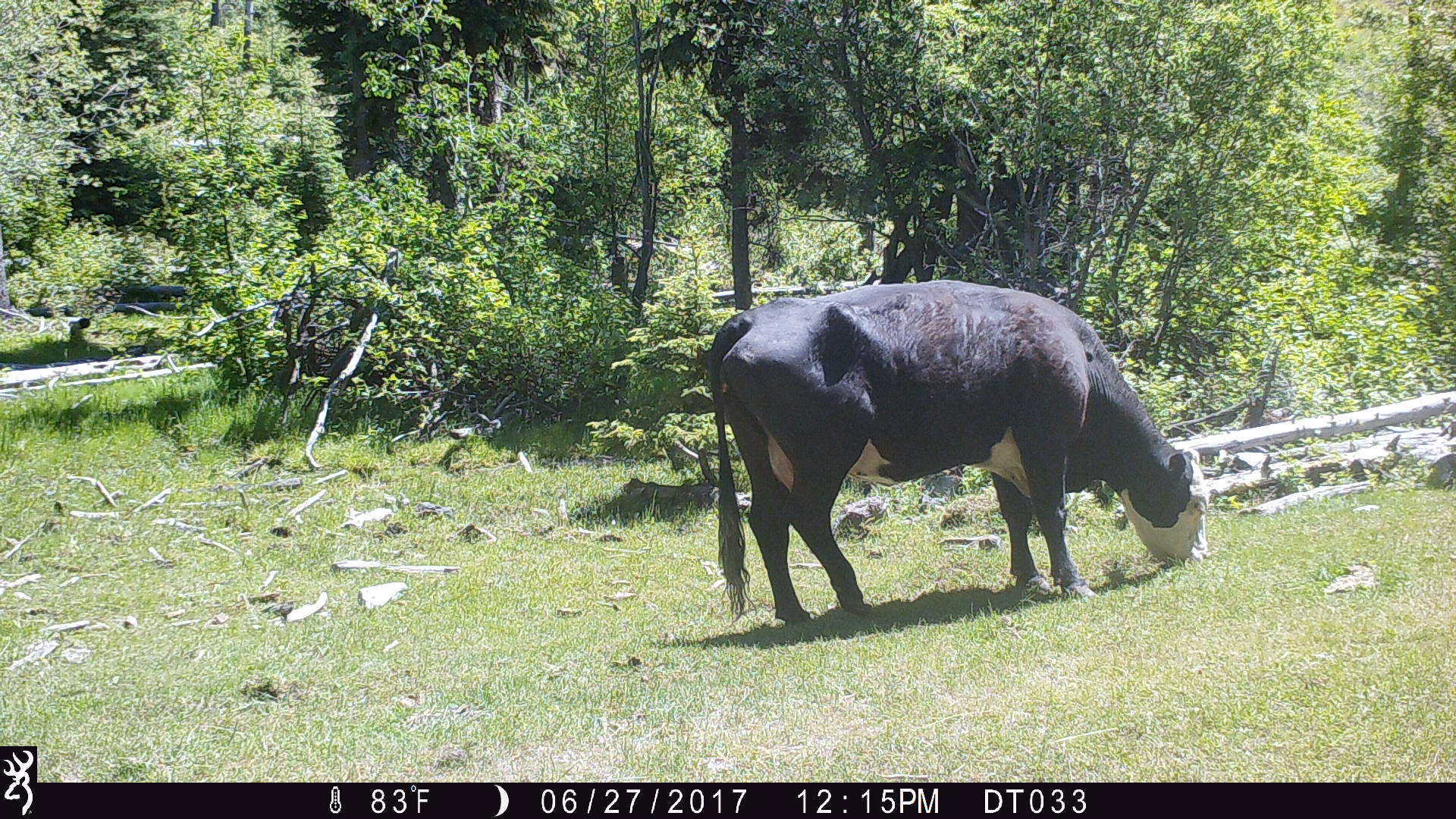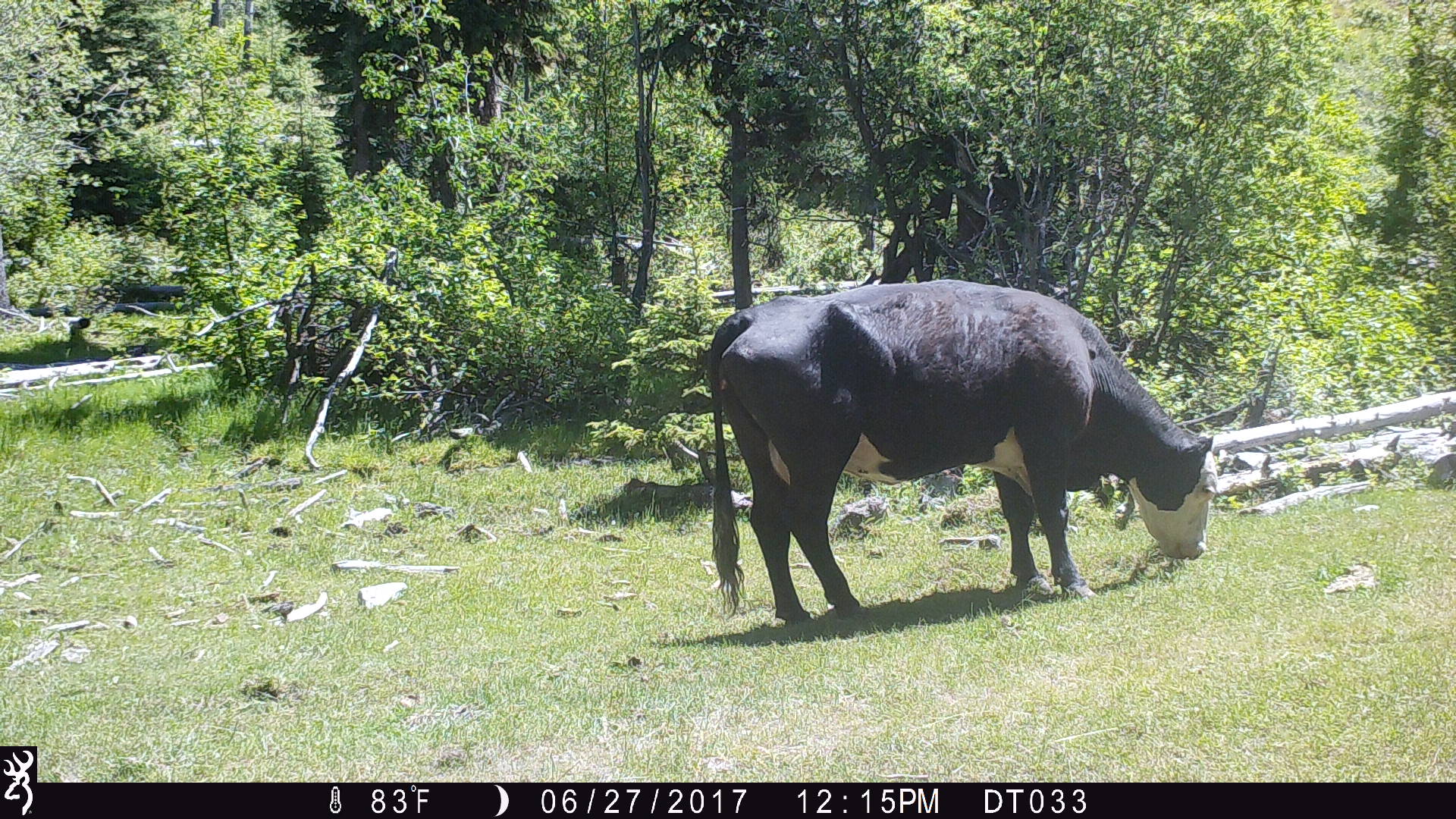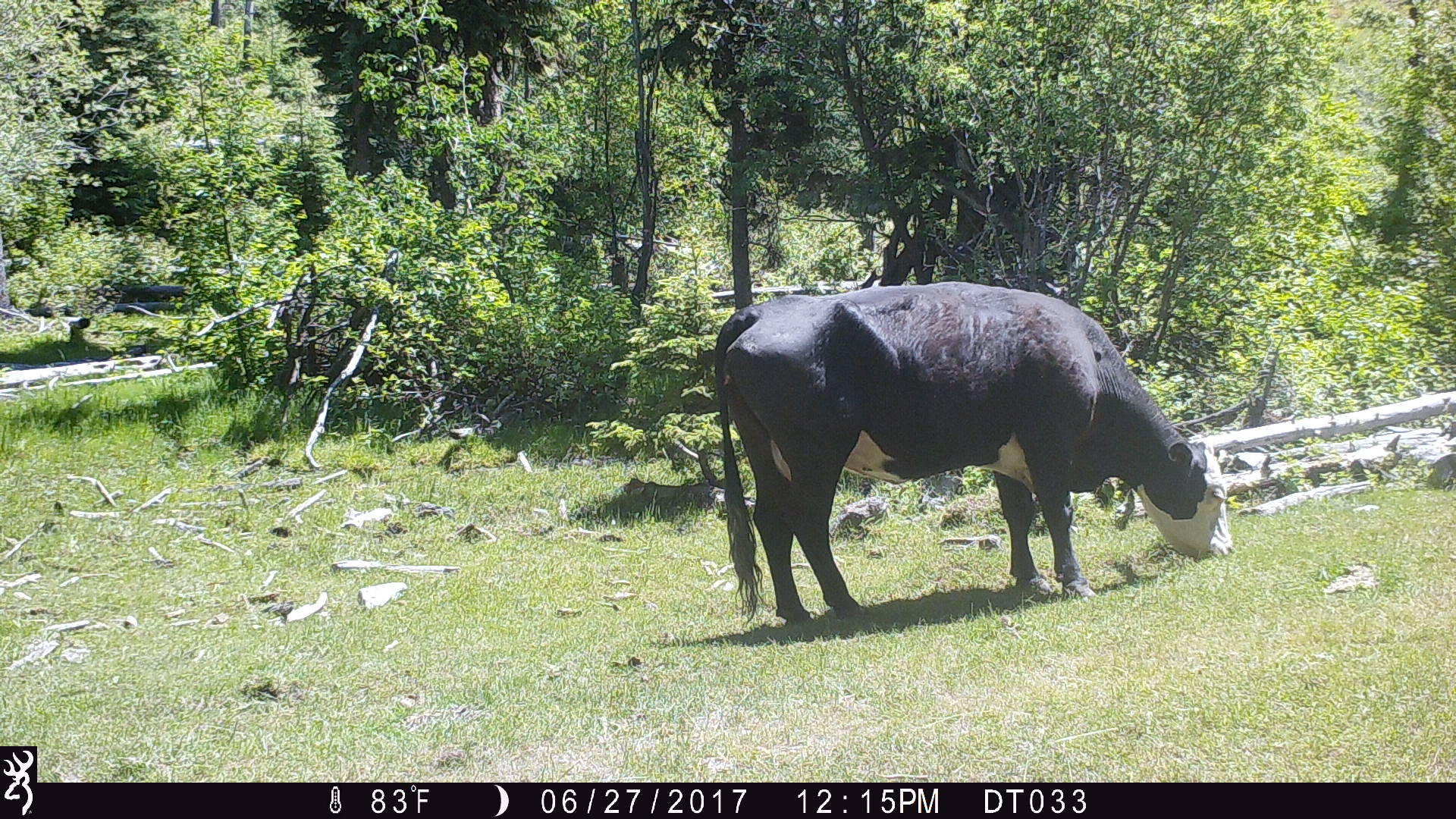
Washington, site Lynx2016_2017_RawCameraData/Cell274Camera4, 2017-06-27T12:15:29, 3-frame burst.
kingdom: Animalia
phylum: Chordata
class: Mammalia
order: Artiodactyla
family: Bovidae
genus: Bos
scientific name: Bos taurus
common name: domestic cattle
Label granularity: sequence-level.